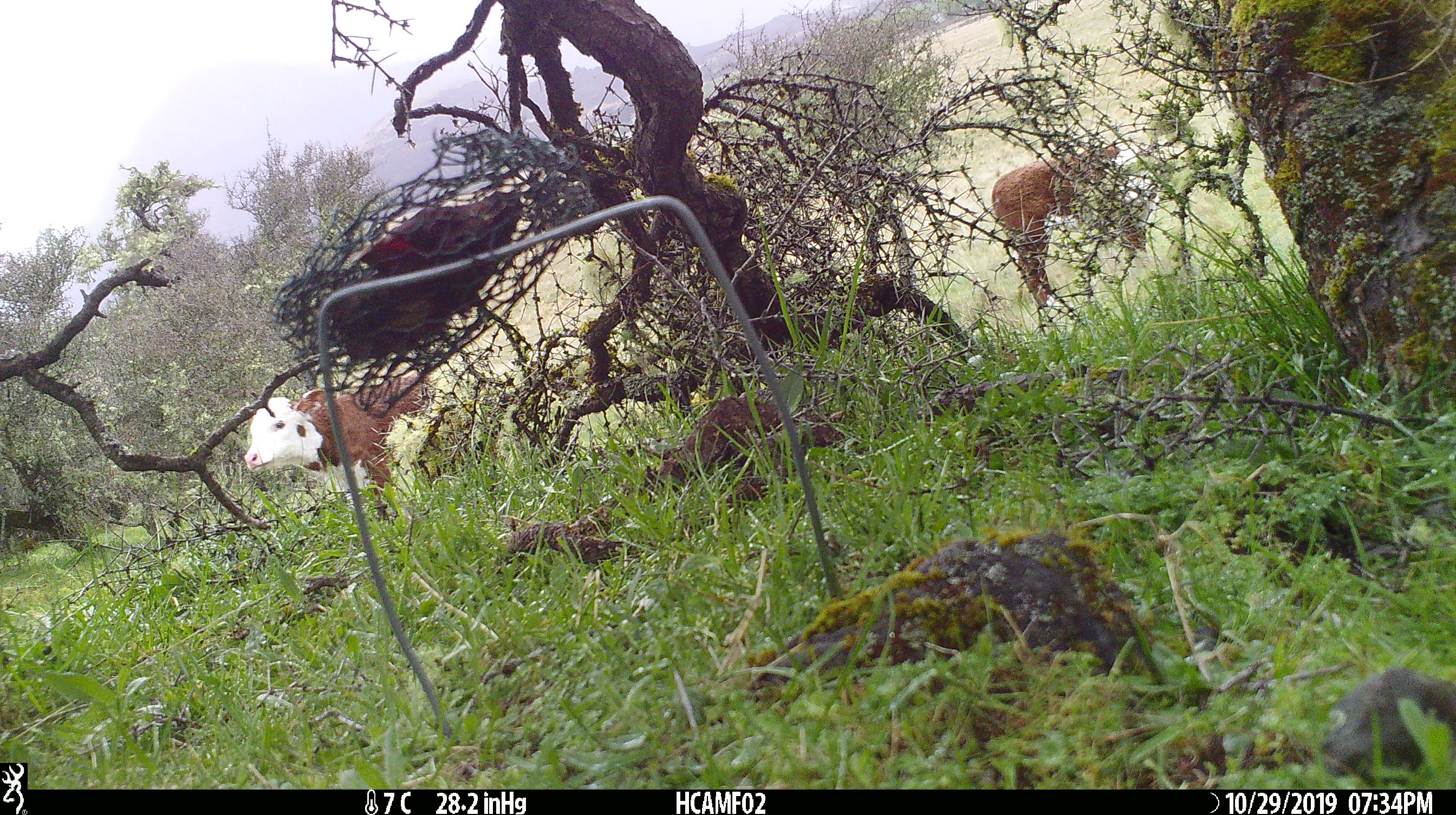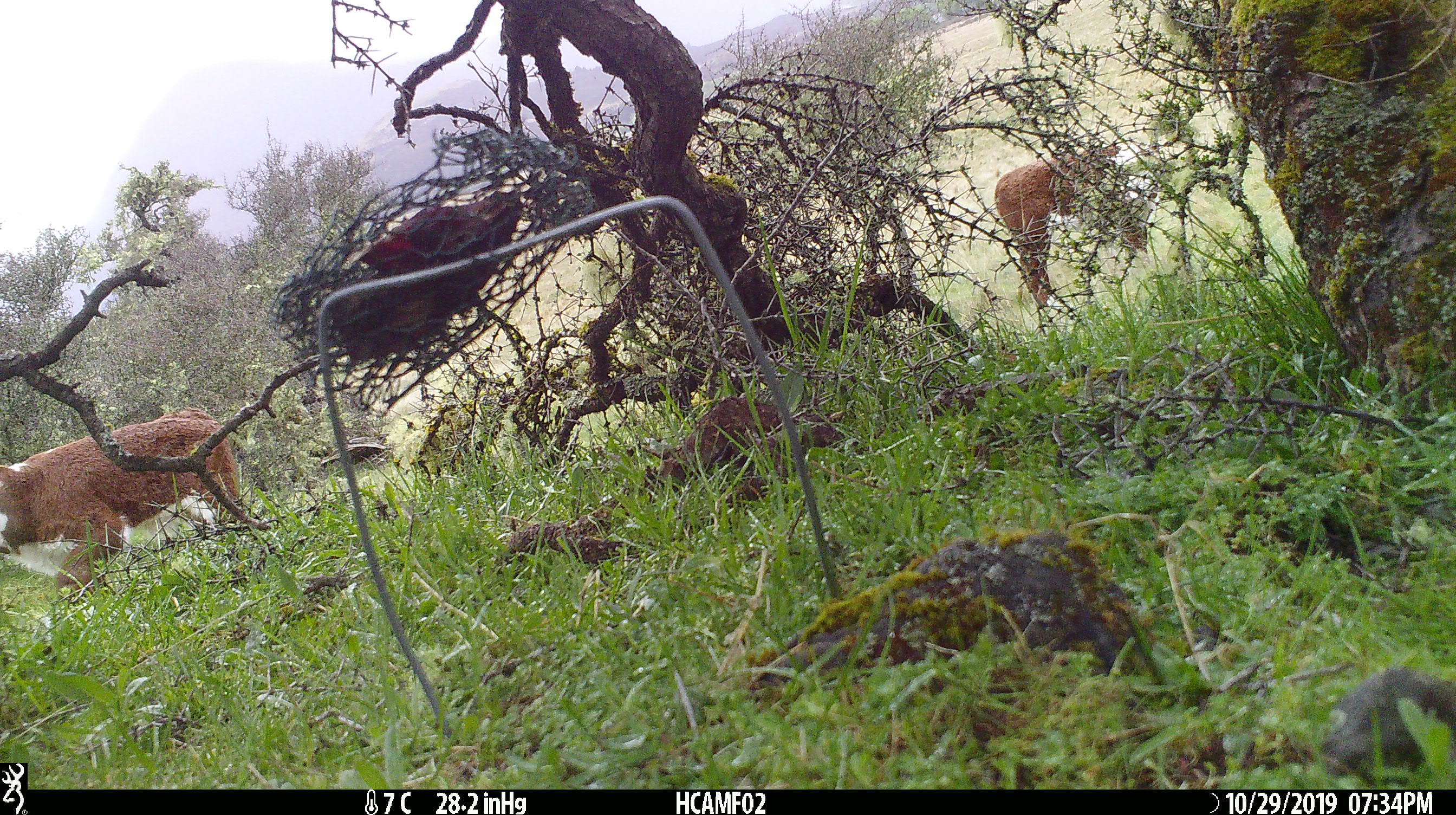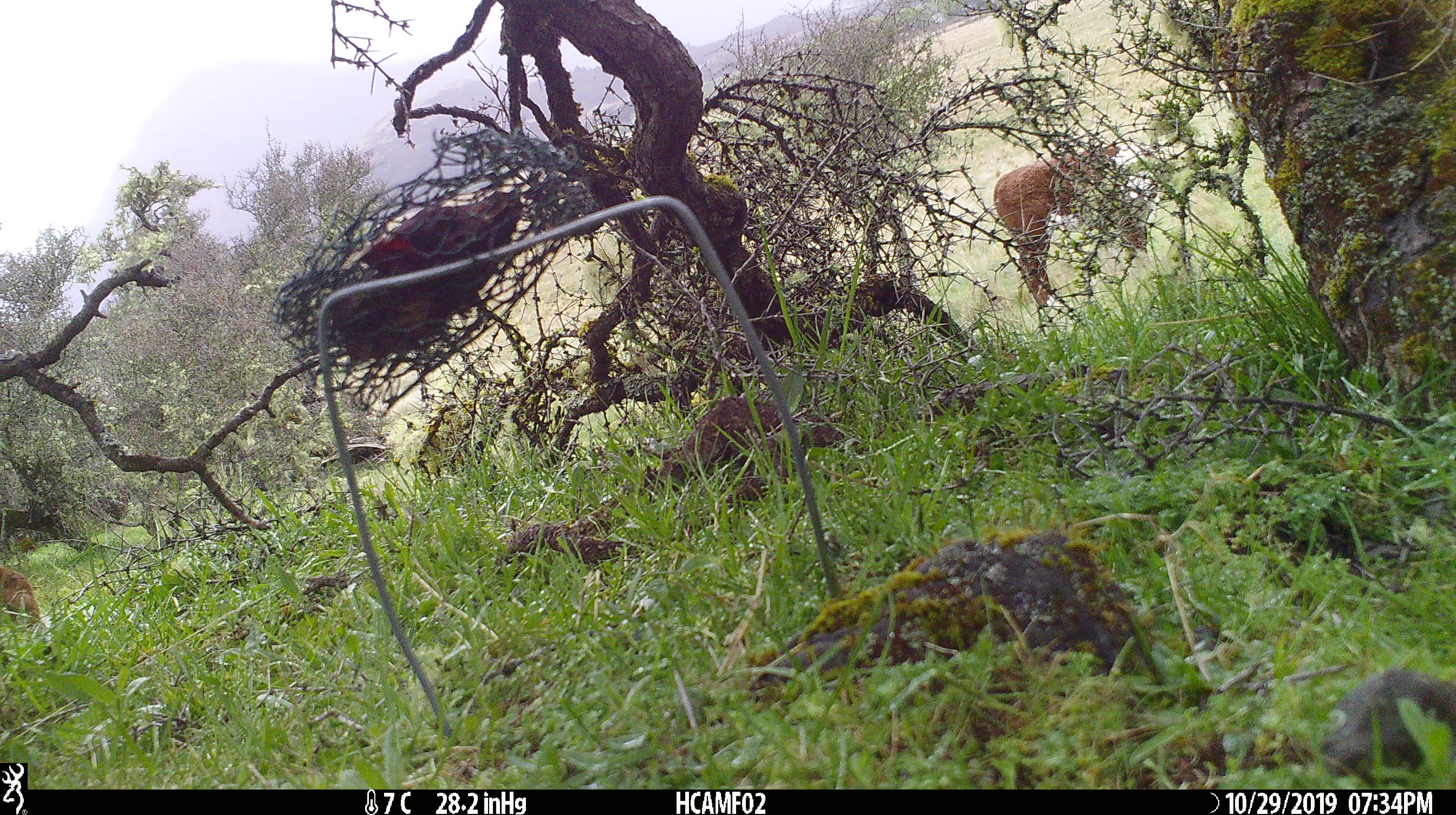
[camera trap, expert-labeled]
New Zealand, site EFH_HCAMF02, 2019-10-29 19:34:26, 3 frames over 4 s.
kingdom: Animalia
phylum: Chordata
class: Mammalia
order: Artiodactyla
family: Bovidae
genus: Bos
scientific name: Bos taurus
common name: domestic cow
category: cow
Cow (domestic cow) (Bos taurus).